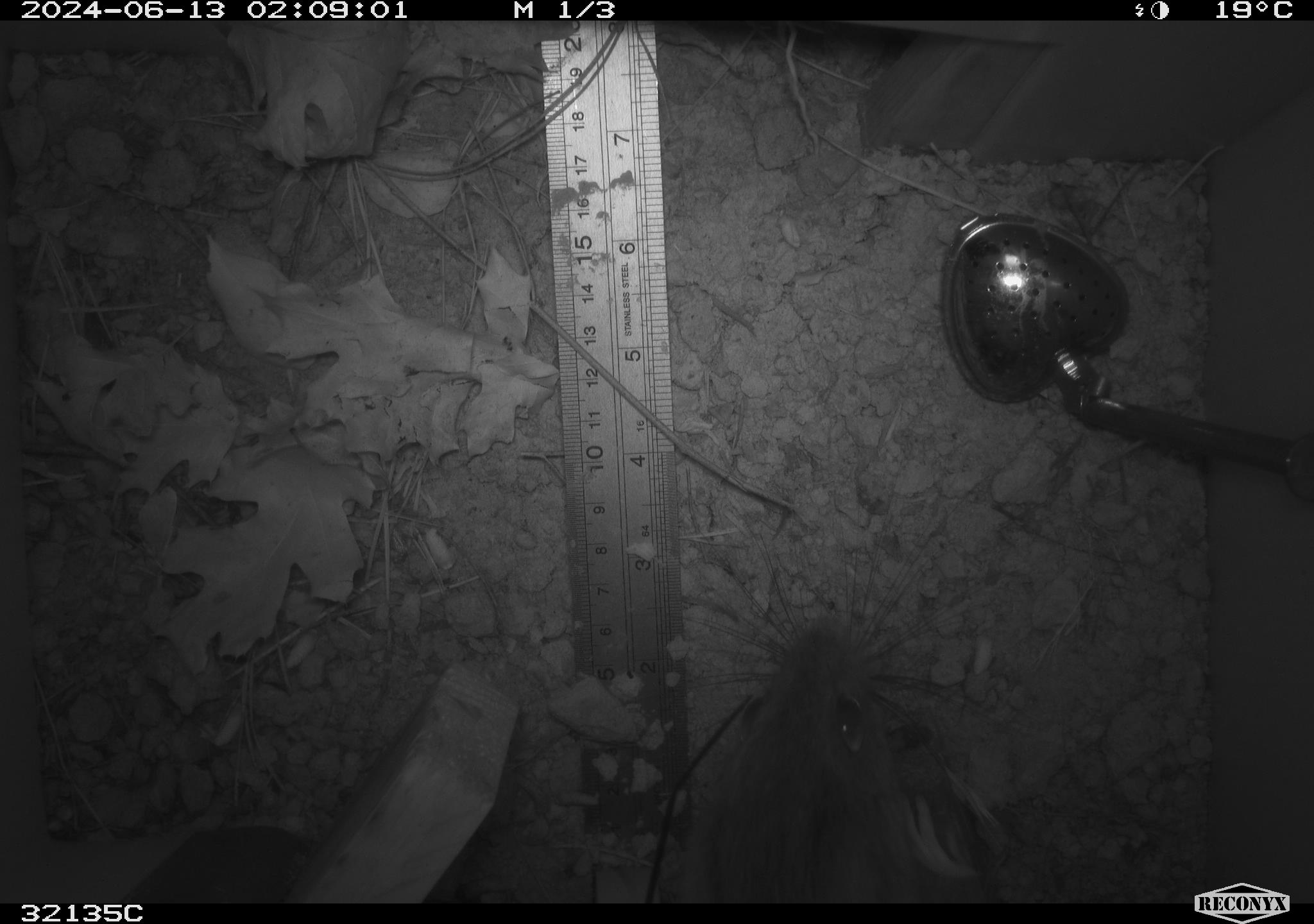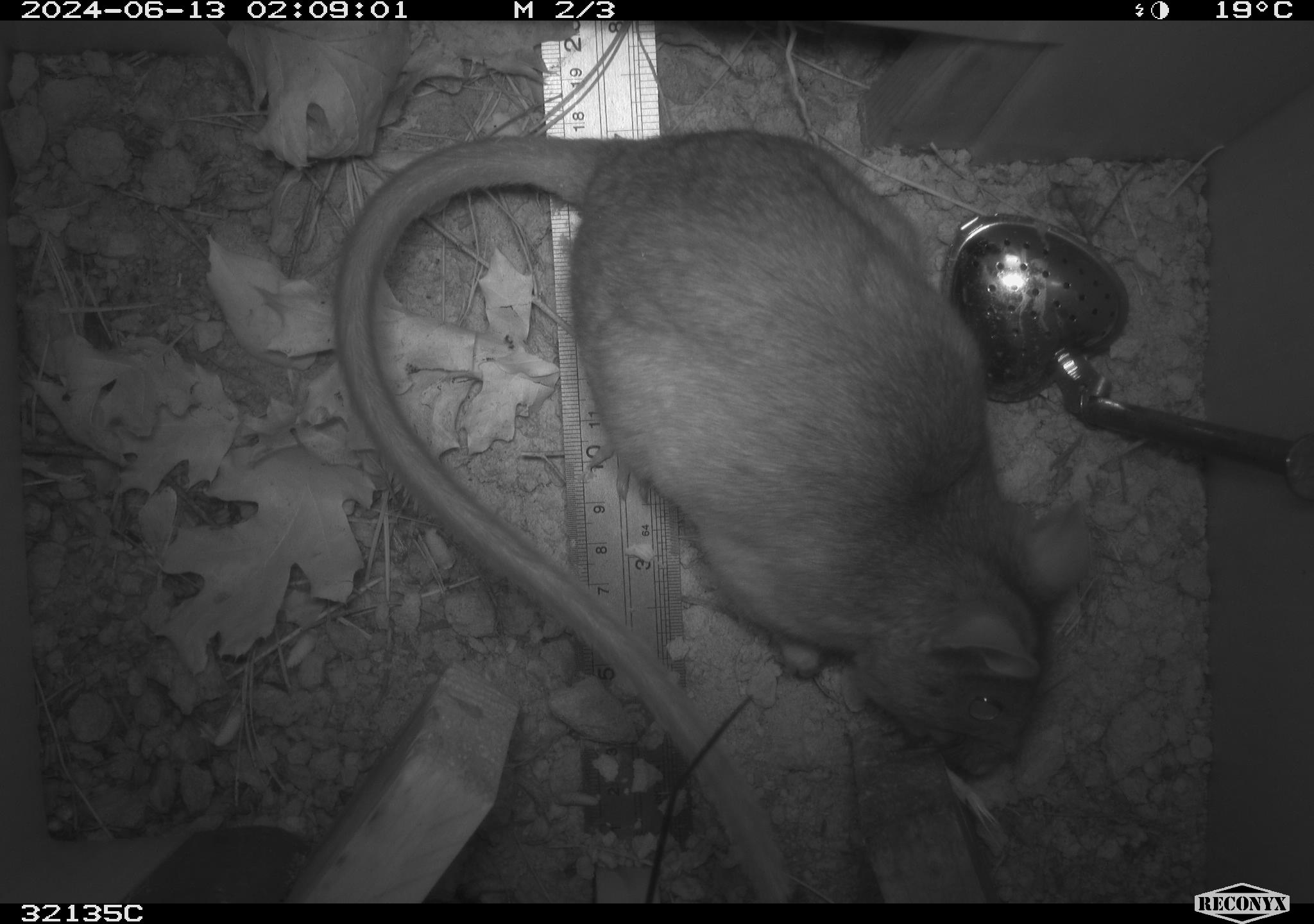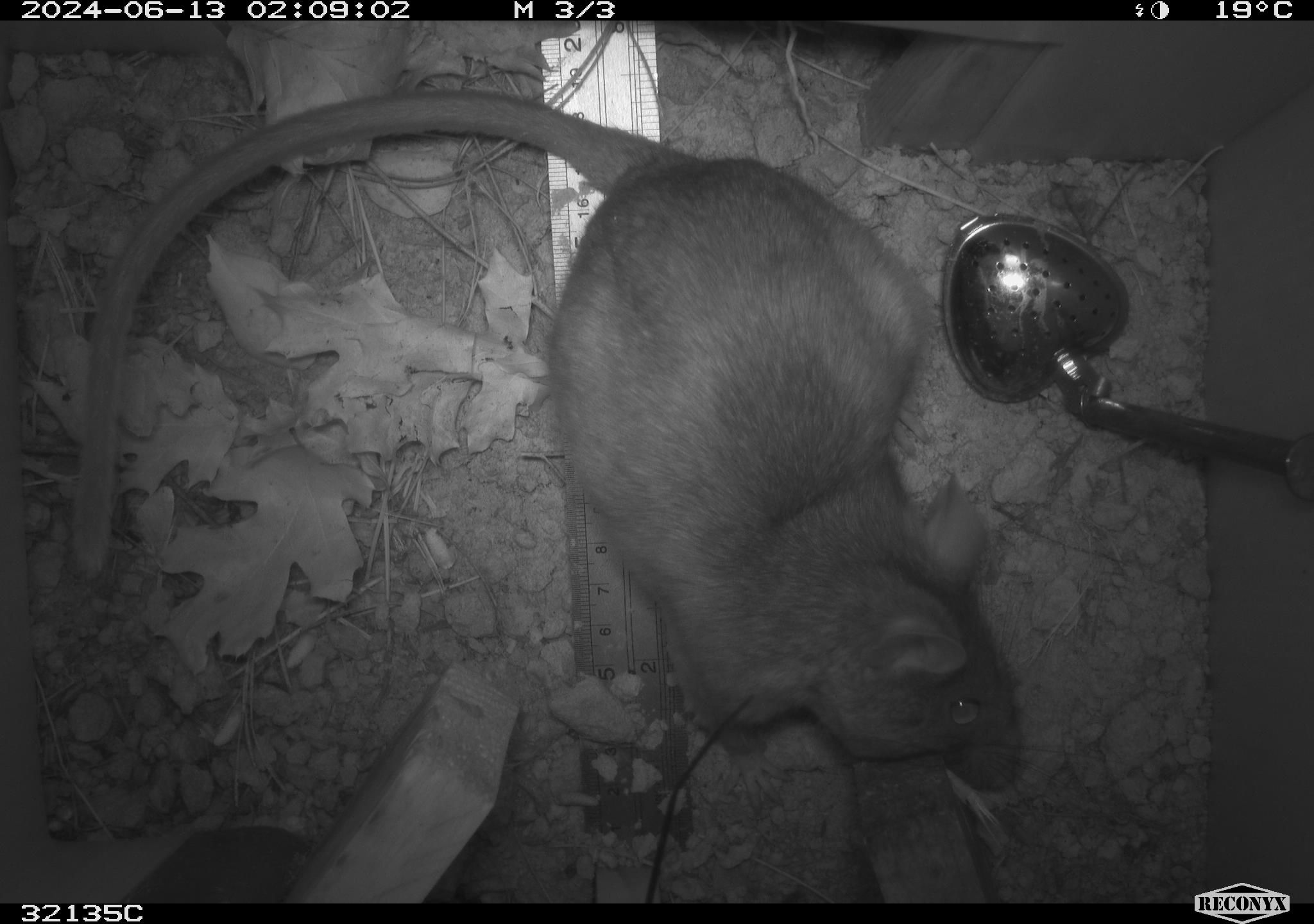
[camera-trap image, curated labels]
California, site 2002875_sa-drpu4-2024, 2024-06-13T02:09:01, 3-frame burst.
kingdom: Animalia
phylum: Chordata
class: Mammalia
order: Rodentia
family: Cricetidae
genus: Neotoma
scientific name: Neotoma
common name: pack rat or woodrat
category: neotoma species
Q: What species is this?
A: Neotoma species (pack rat or woodrat) (Neotoma).